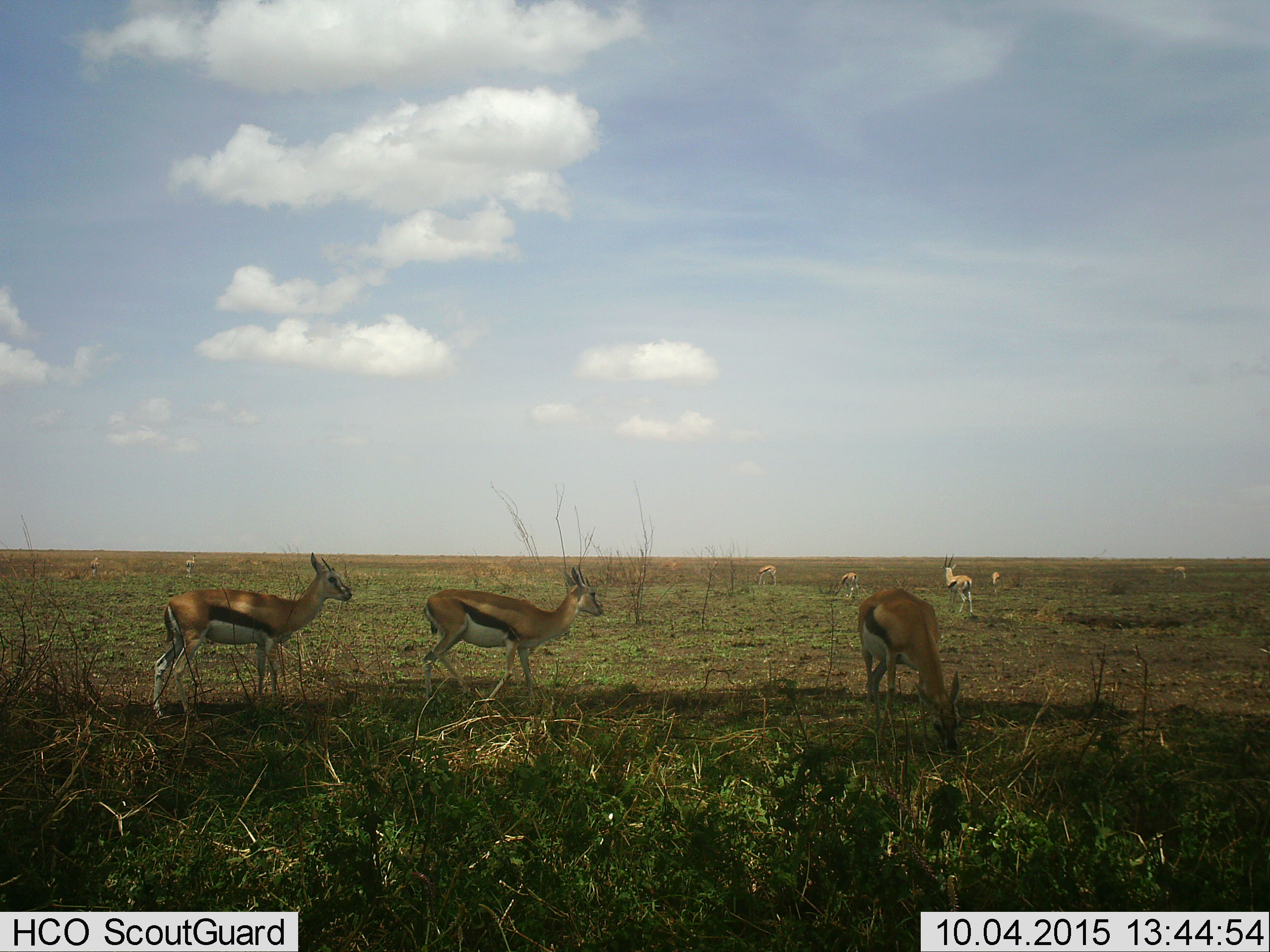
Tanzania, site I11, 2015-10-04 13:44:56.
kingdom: Animalia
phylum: Chordata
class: Mammalia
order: Artiodactyla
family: Bovidae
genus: Eudorcas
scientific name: Eudorcas thomsonii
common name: thomson's gazelle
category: gazellethomsons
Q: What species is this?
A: Gazellethomsons (thomson's gazelle) (Eudorcas thomsonii).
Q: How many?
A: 10.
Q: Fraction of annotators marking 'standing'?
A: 90%.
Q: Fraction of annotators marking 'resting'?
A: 0%.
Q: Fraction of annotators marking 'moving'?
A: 50%.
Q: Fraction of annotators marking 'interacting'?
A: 0%.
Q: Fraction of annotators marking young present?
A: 20%.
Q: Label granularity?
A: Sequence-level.